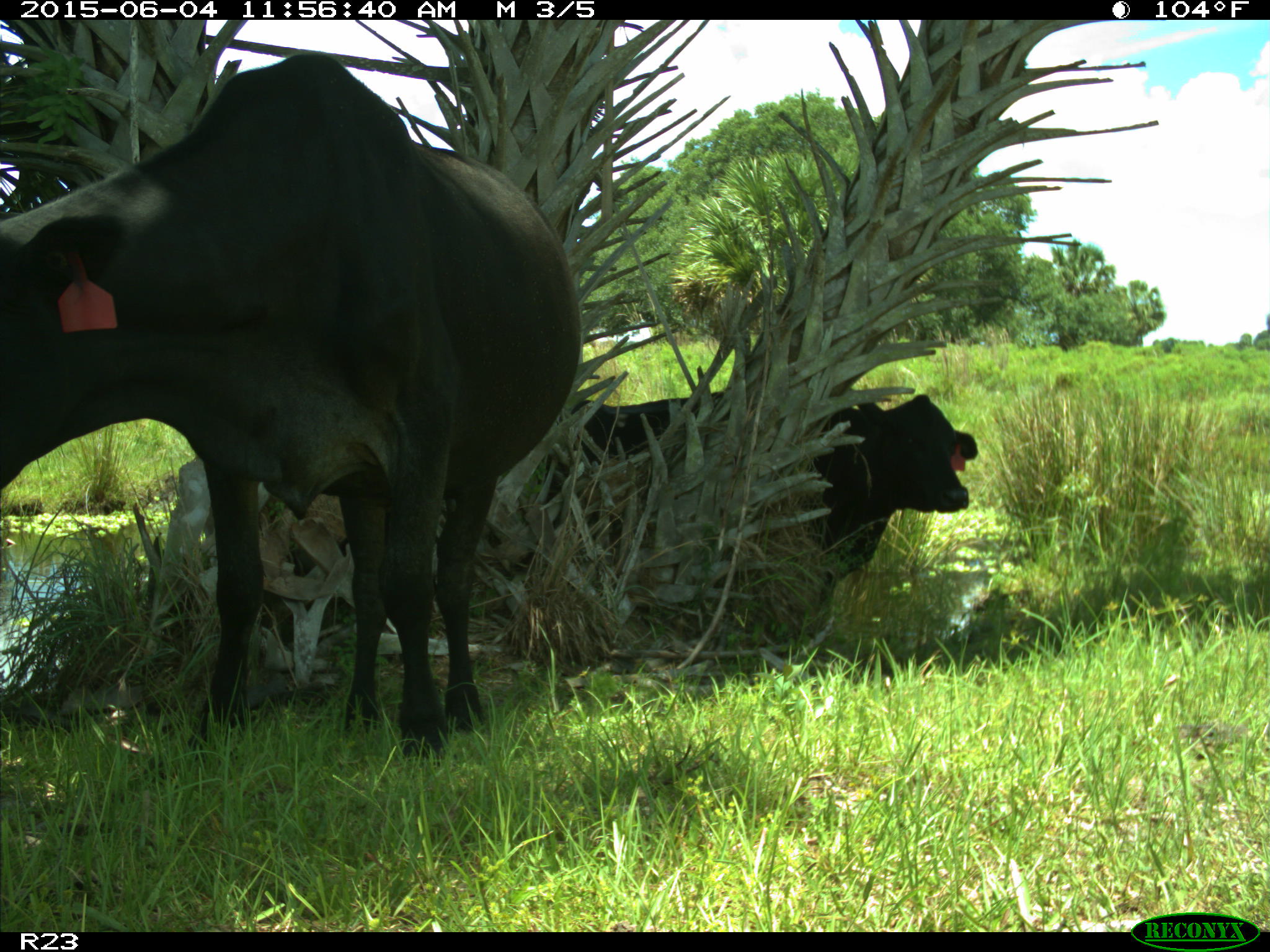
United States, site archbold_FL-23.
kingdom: Animalia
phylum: Chordata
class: Mammalia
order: Artiodactyla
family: Bovidae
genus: Bos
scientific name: Bos taurus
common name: domestic cow